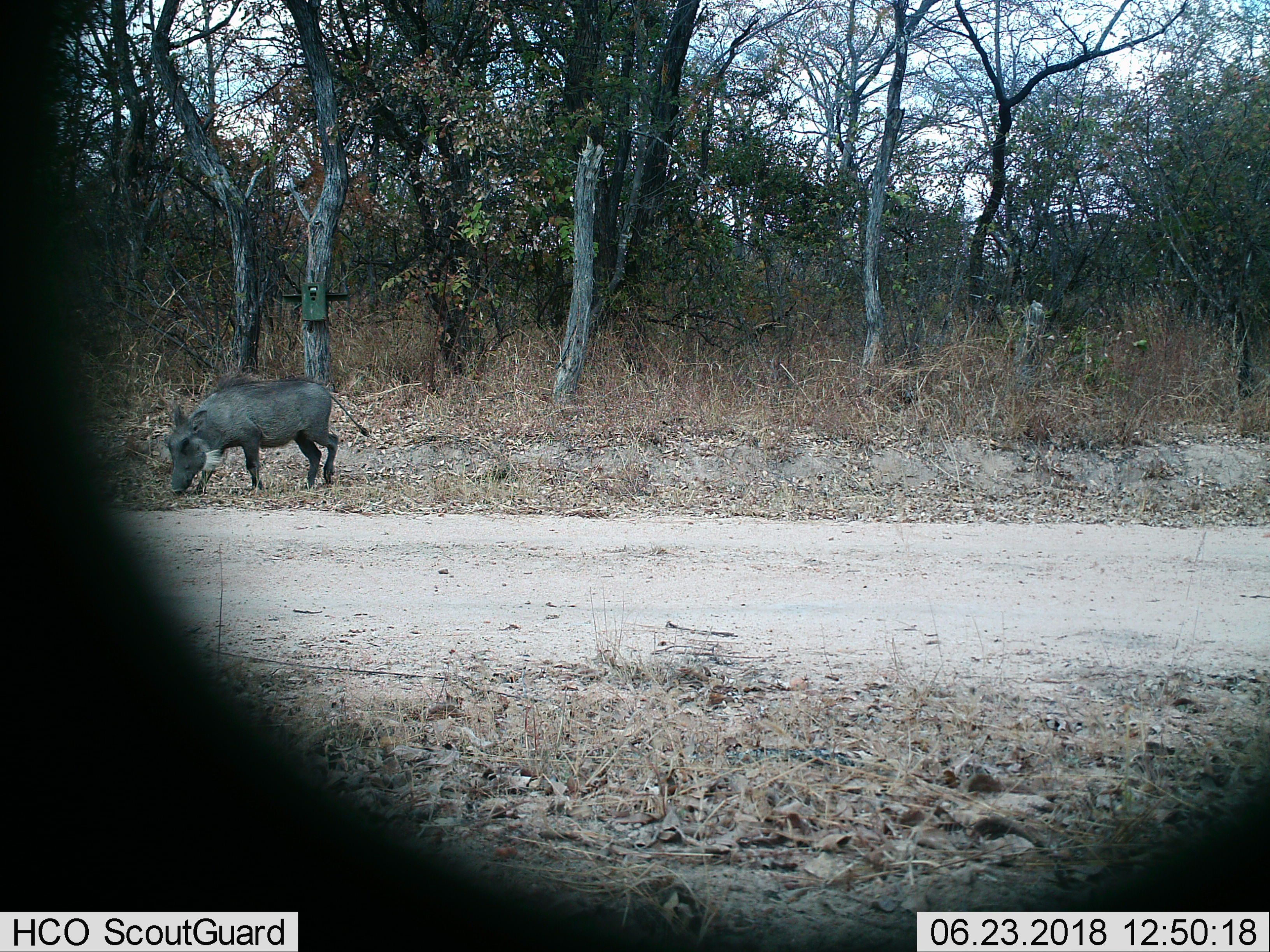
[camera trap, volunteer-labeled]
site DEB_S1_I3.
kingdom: Animalia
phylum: Chordata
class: Mammalia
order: Artiodactyla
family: Suidae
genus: Phacochoerus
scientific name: Phacochoerus africanus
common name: warthog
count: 1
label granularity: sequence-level